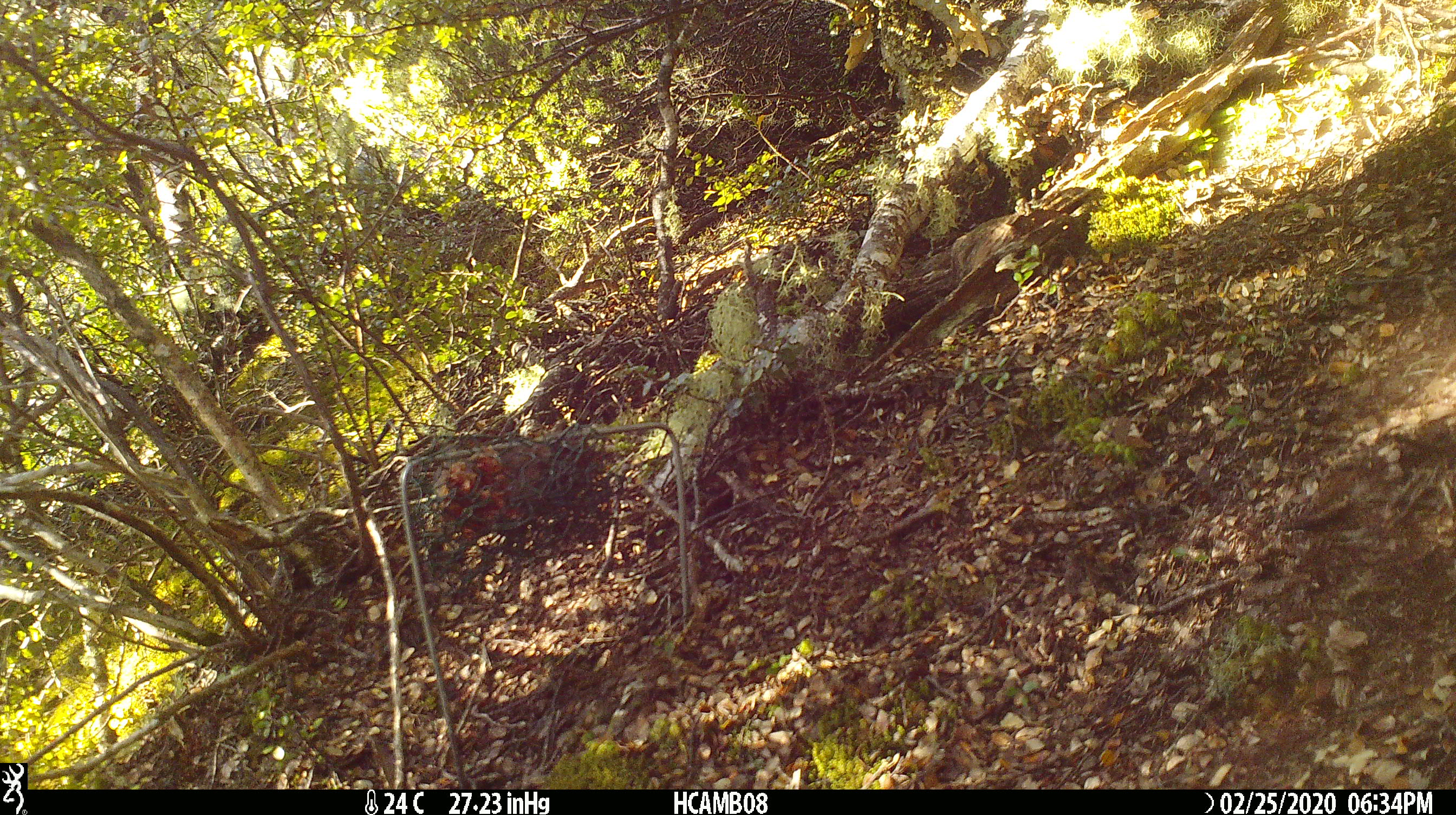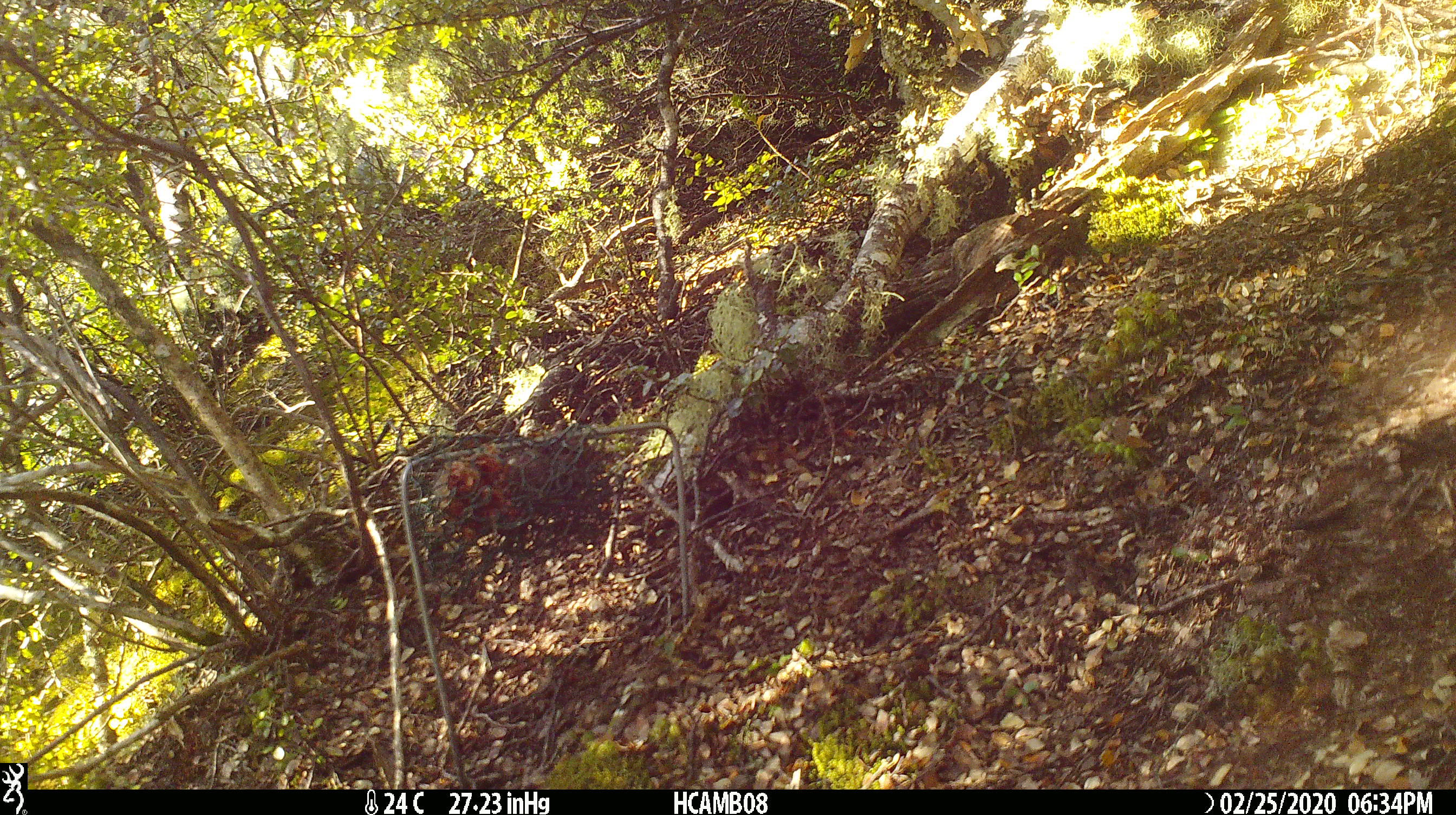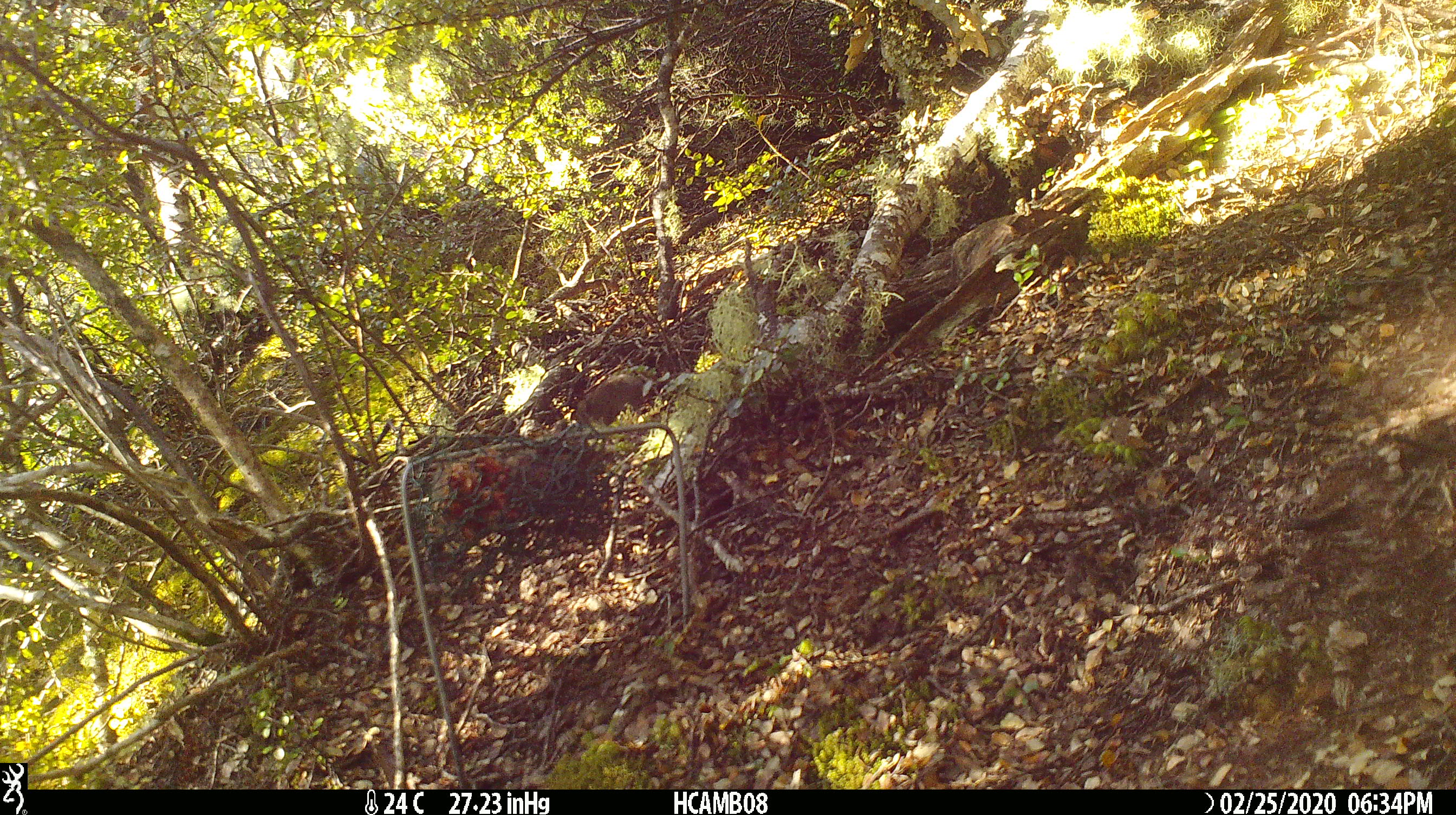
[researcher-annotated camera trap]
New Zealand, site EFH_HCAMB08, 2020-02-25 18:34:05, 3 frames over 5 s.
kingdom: Animalia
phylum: Chordata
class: Mammalia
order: Rodentia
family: Muridae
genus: Mus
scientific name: Mus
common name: mouse